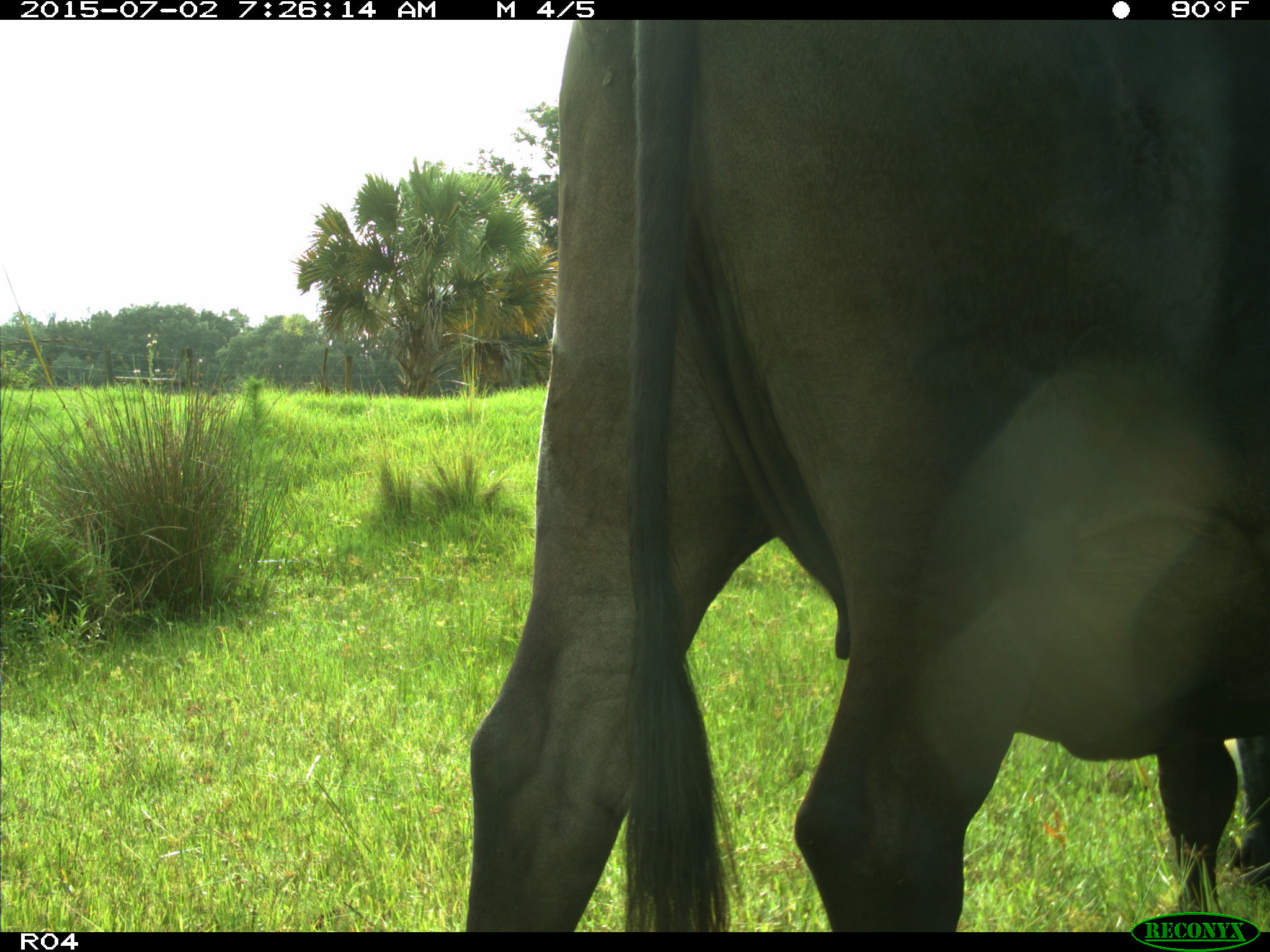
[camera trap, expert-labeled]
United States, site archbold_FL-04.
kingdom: Animalia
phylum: Chordata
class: Mammalia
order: Artiodactyla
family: Bovidae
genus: Bos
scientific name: Bos taurus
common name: domestic cow